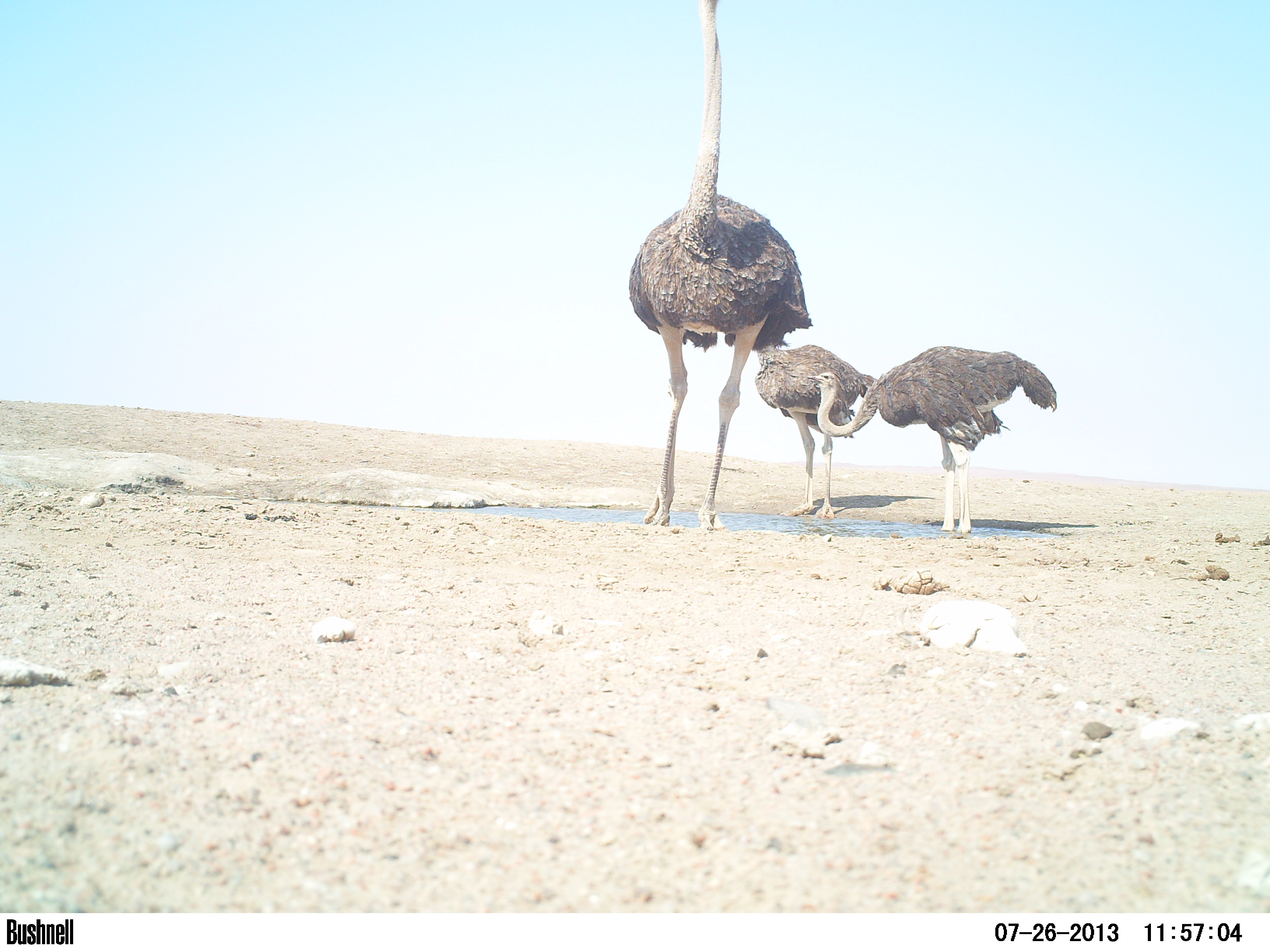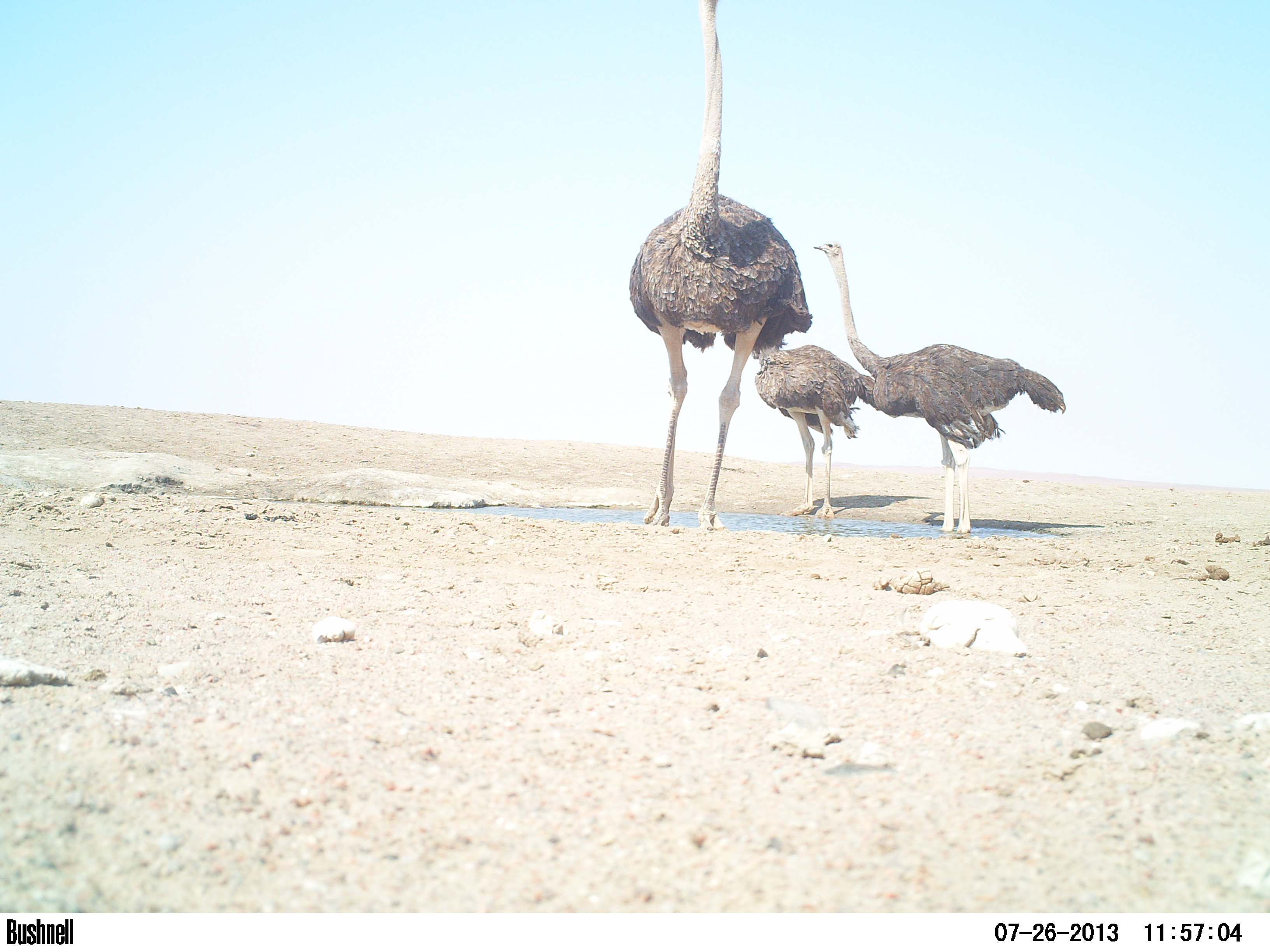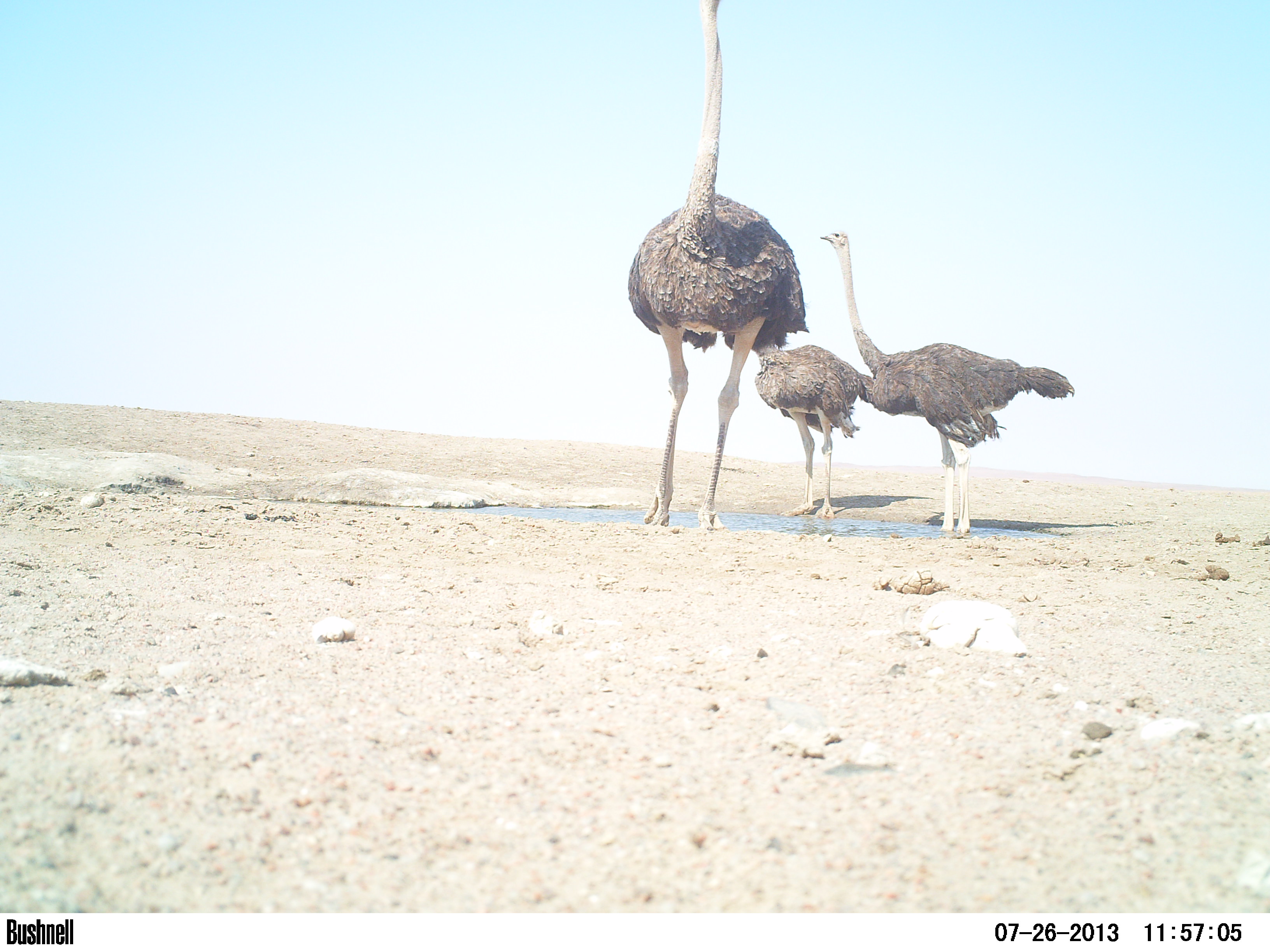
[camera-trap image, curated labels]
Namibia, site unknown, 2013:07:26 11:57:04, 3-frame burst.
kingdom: Animalia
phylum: Chordata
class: Aves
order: Struthioniformes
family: Struthionidae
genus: Struthio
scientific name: Struthio camelus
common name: common ostrich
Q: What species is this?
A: Struthio camelus (common ostrich).